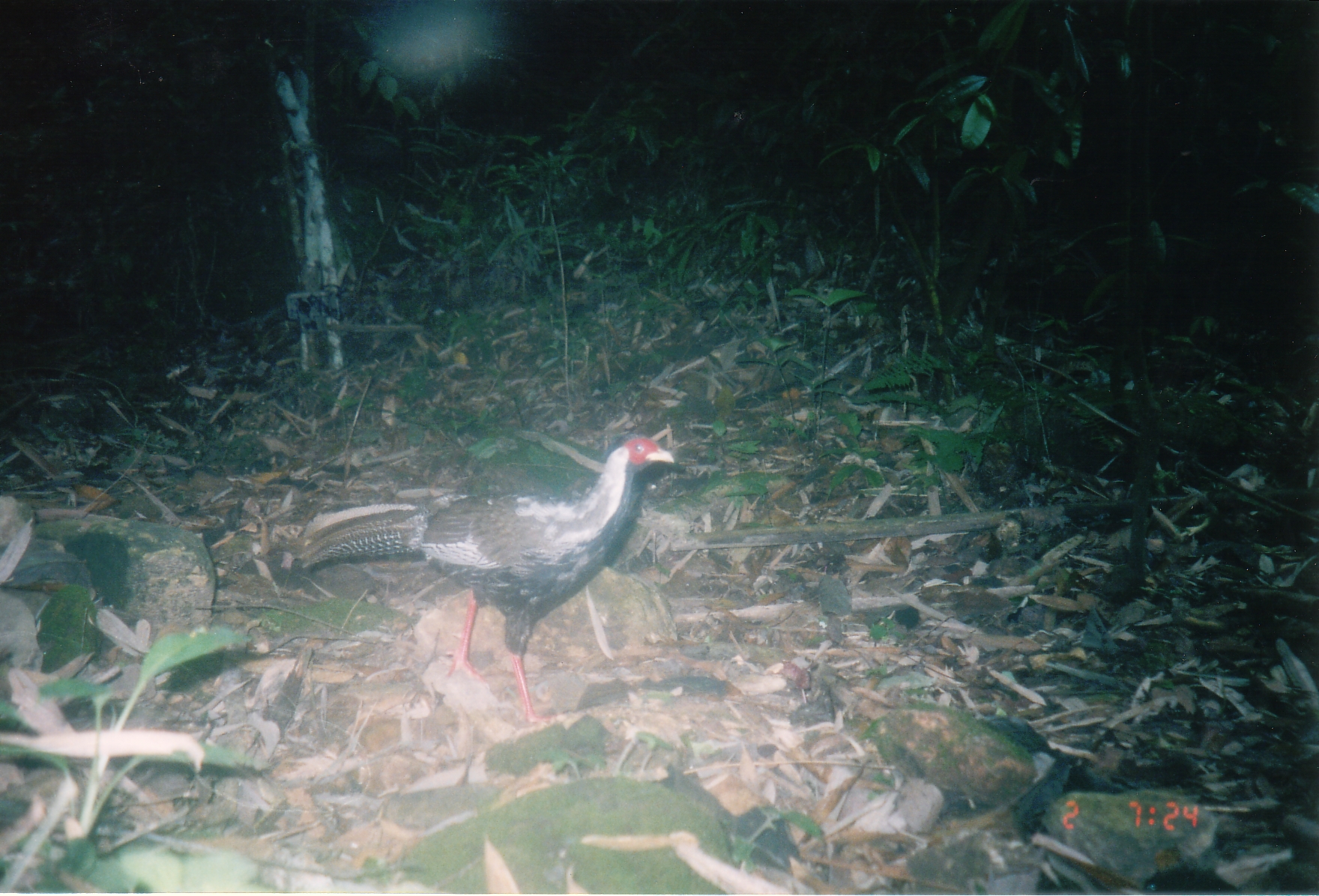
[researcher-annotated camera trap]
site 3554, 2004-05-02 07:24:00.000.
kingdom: Animalia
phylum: Chordata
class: Aves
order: Galliformes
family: Phasianidae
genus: Lophura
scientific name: Lophura nycthemera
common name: silver pheasant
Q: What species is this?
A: Lophura nycthemera (silver pheasant).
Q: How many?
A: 1.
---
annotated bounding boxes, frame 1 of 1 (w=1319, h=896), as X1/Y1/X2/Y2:
lophura nycthemera: 300/435/675/723